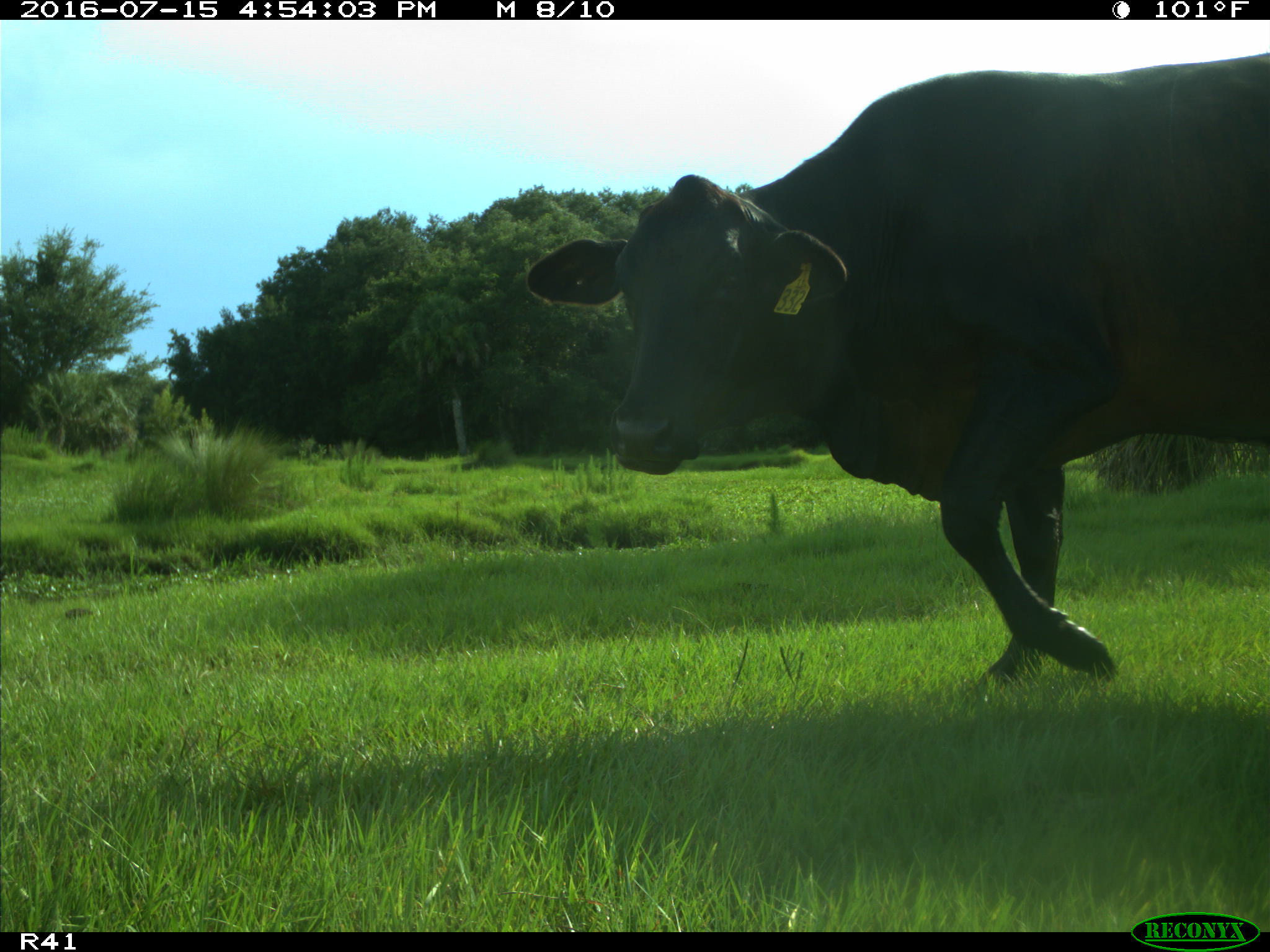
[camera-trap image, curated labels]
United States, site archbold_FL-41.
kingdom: Animalia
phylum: Chordata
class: Mammalia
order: Artiodactyla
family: Bovidae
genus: Bos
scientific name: Bos taurus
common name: domestic cow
Bos taurus (domestic cow).